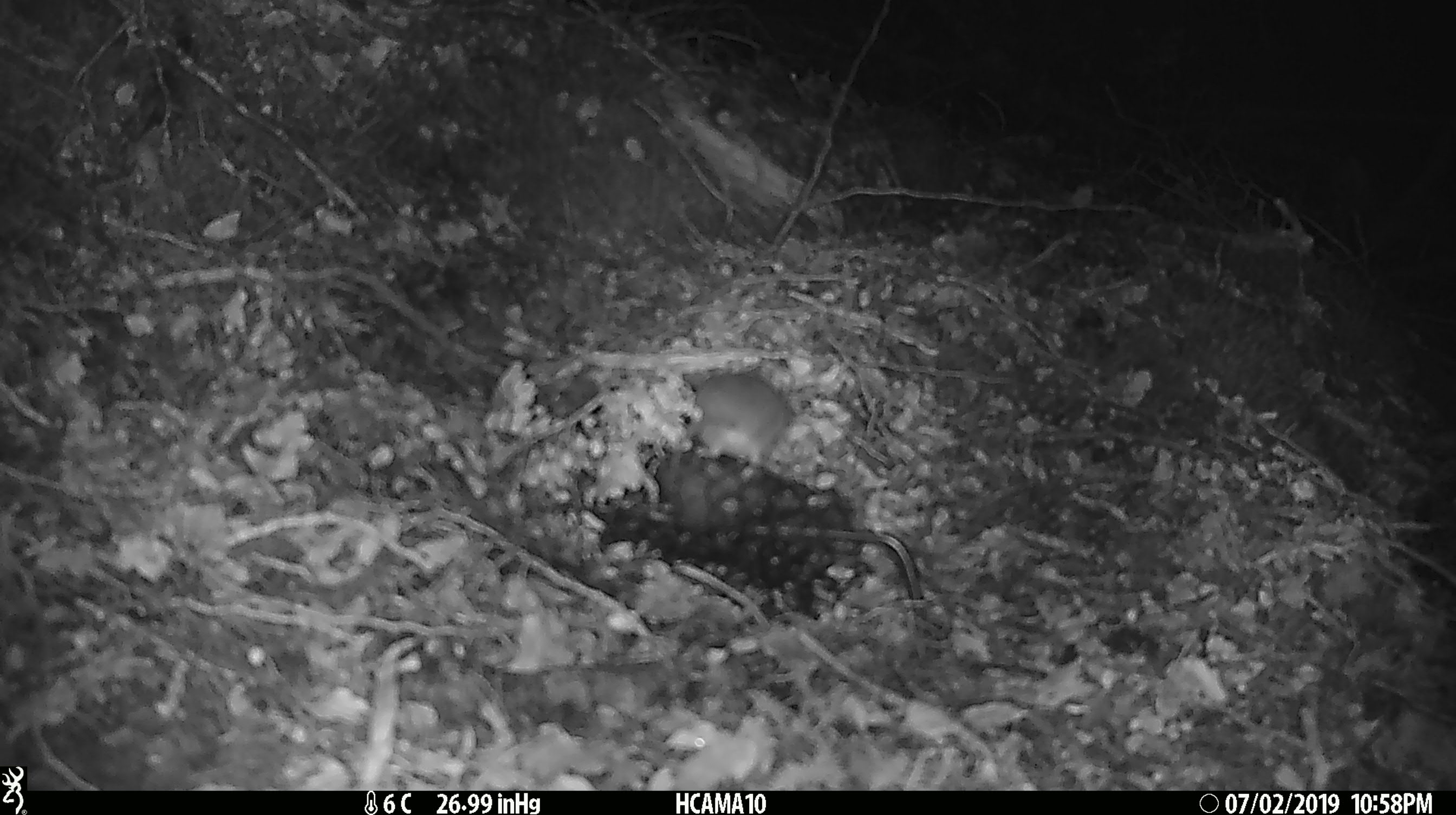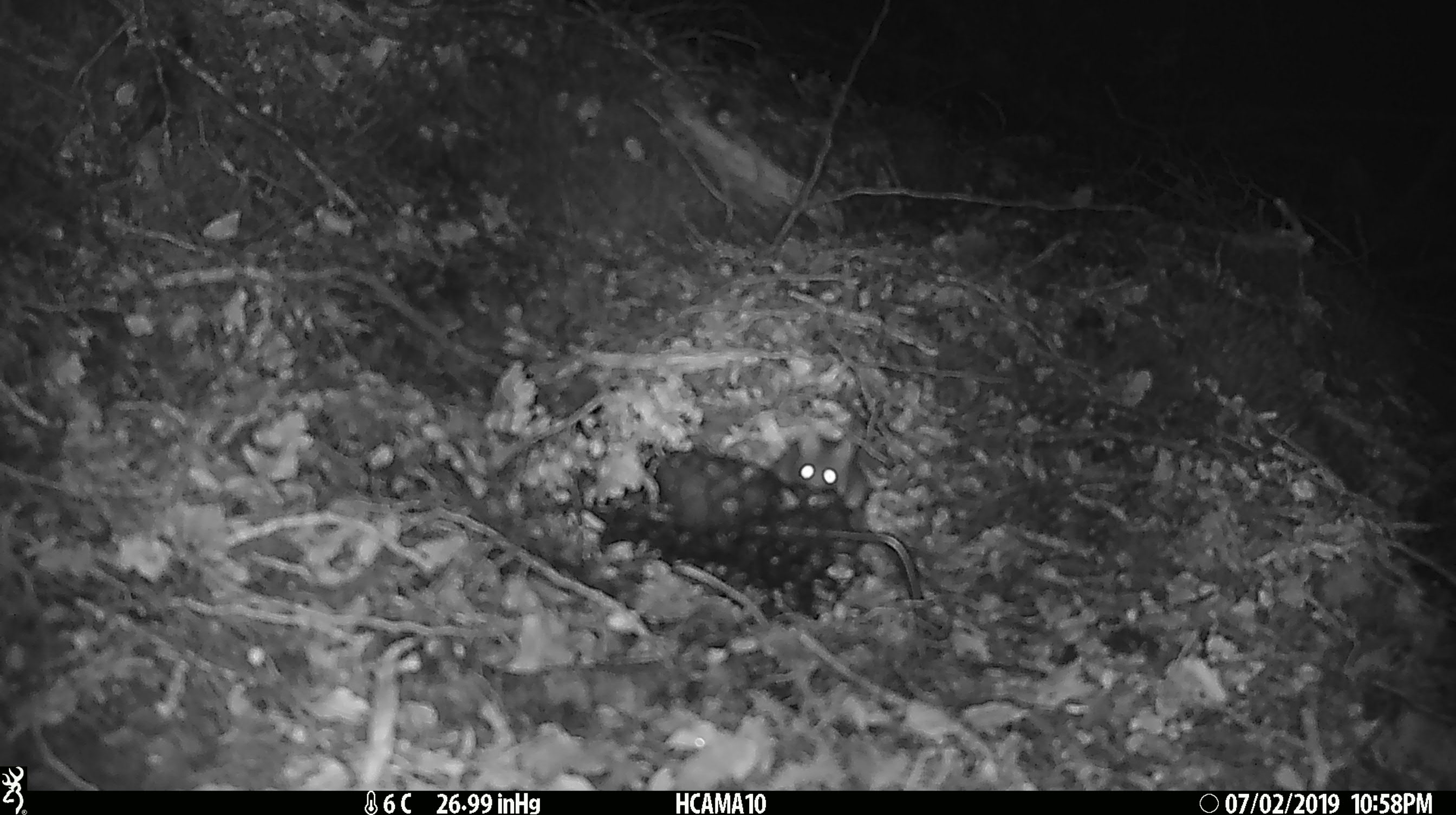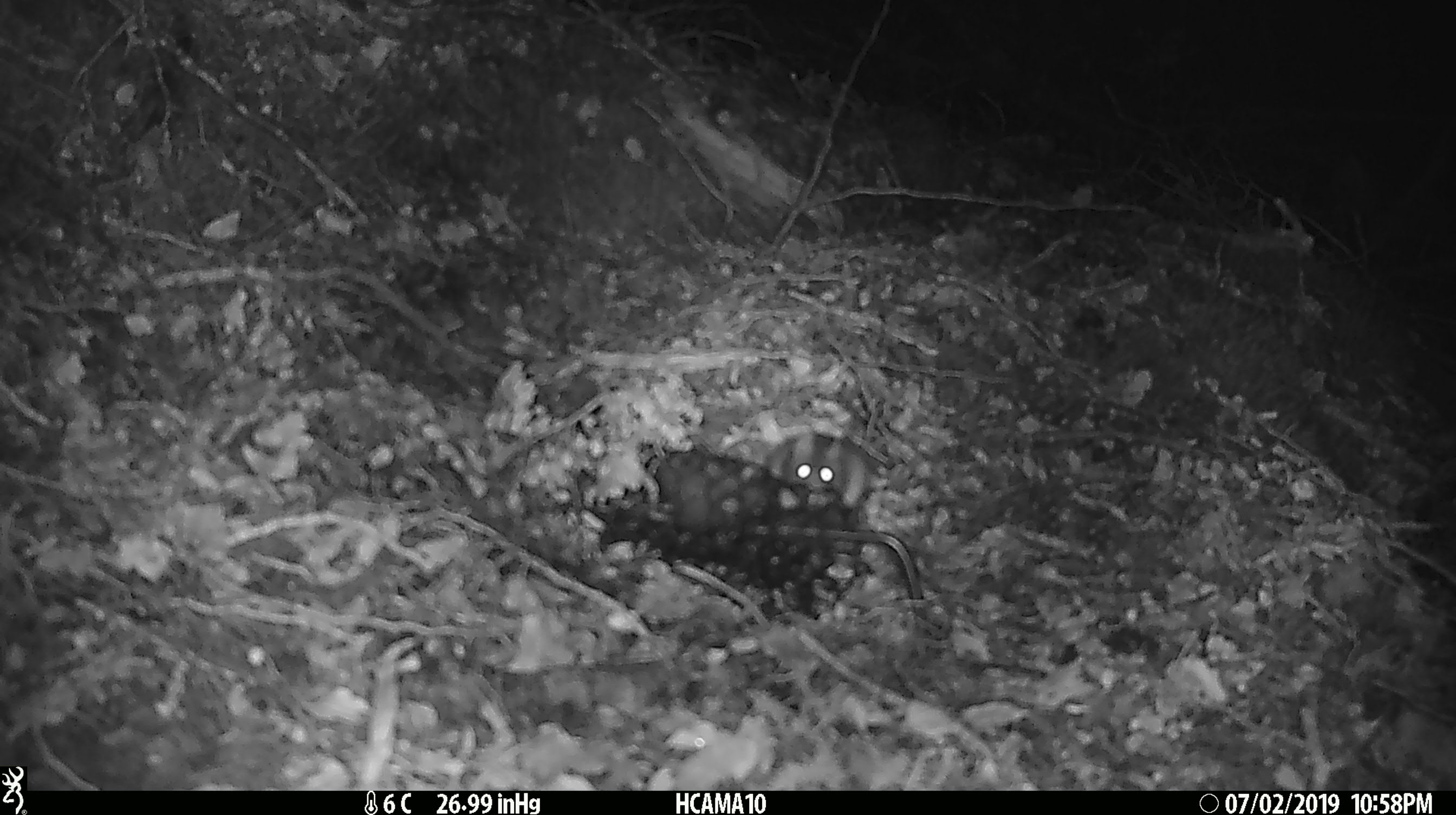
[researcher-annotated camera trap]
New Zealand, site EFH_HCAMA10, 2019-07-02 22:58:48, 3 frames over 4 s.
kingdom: Animalia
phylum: Chordata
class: Mammalia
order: Rodentia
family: Muridae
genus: Mus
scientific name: Mus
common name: mouse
Mouse (Mus).